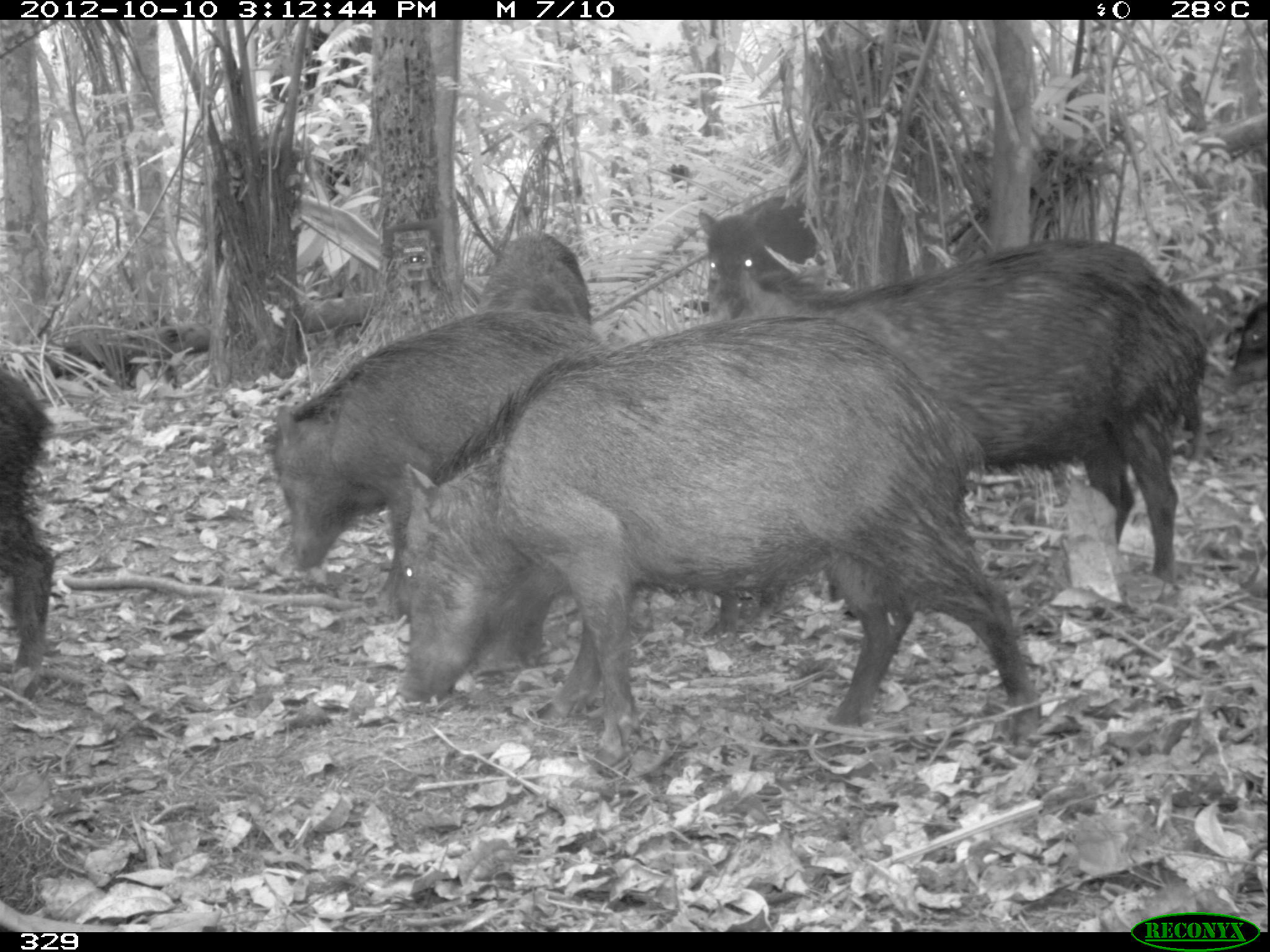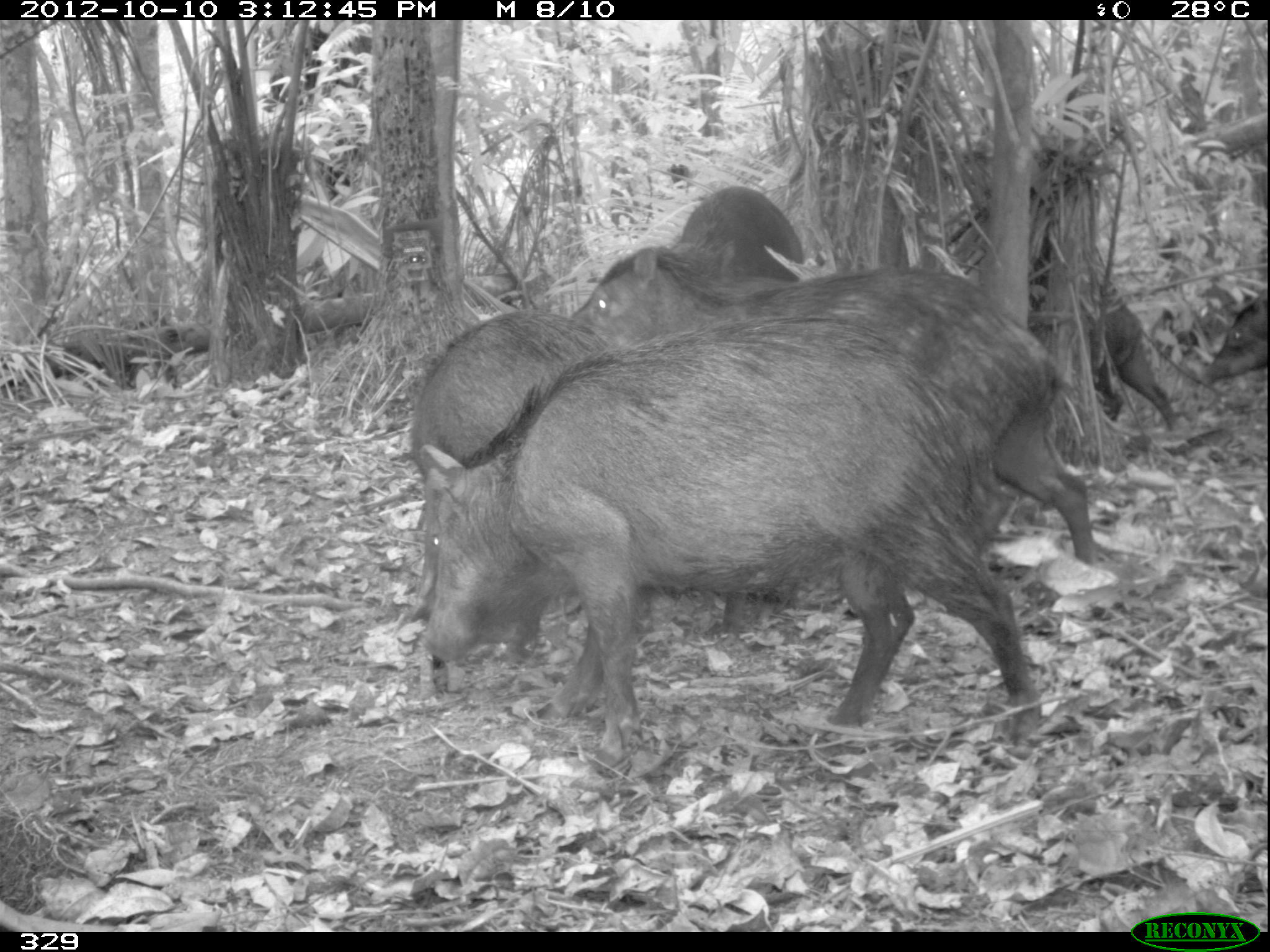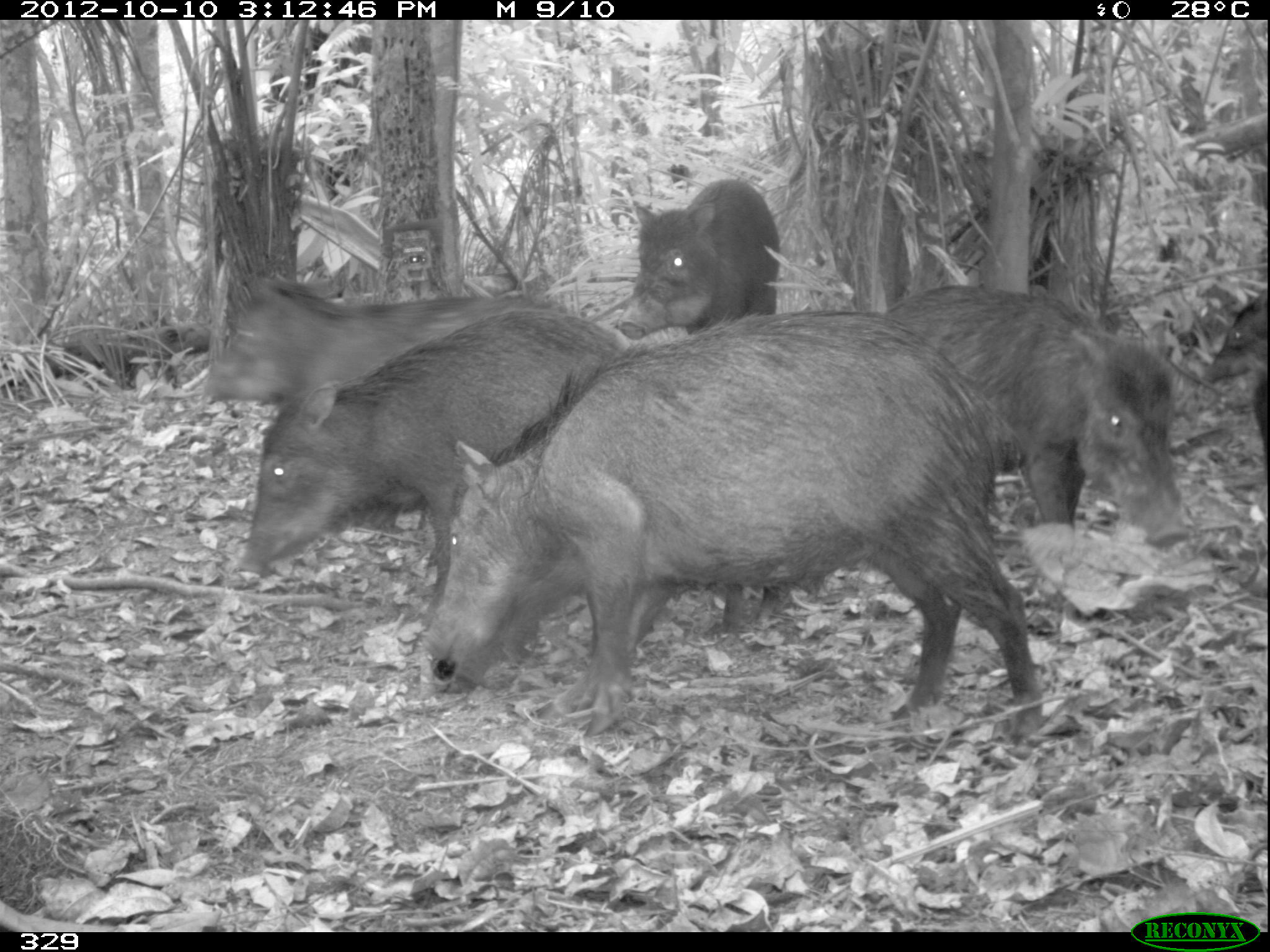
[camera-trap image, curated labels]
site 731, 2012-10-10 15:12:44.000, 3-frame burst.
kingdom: Animalia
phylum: Chordata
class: Mammalia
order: Artiodactyla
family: Tayassuidae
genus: Tayassu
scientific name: Tayassu pecari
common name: white-lipped peccary